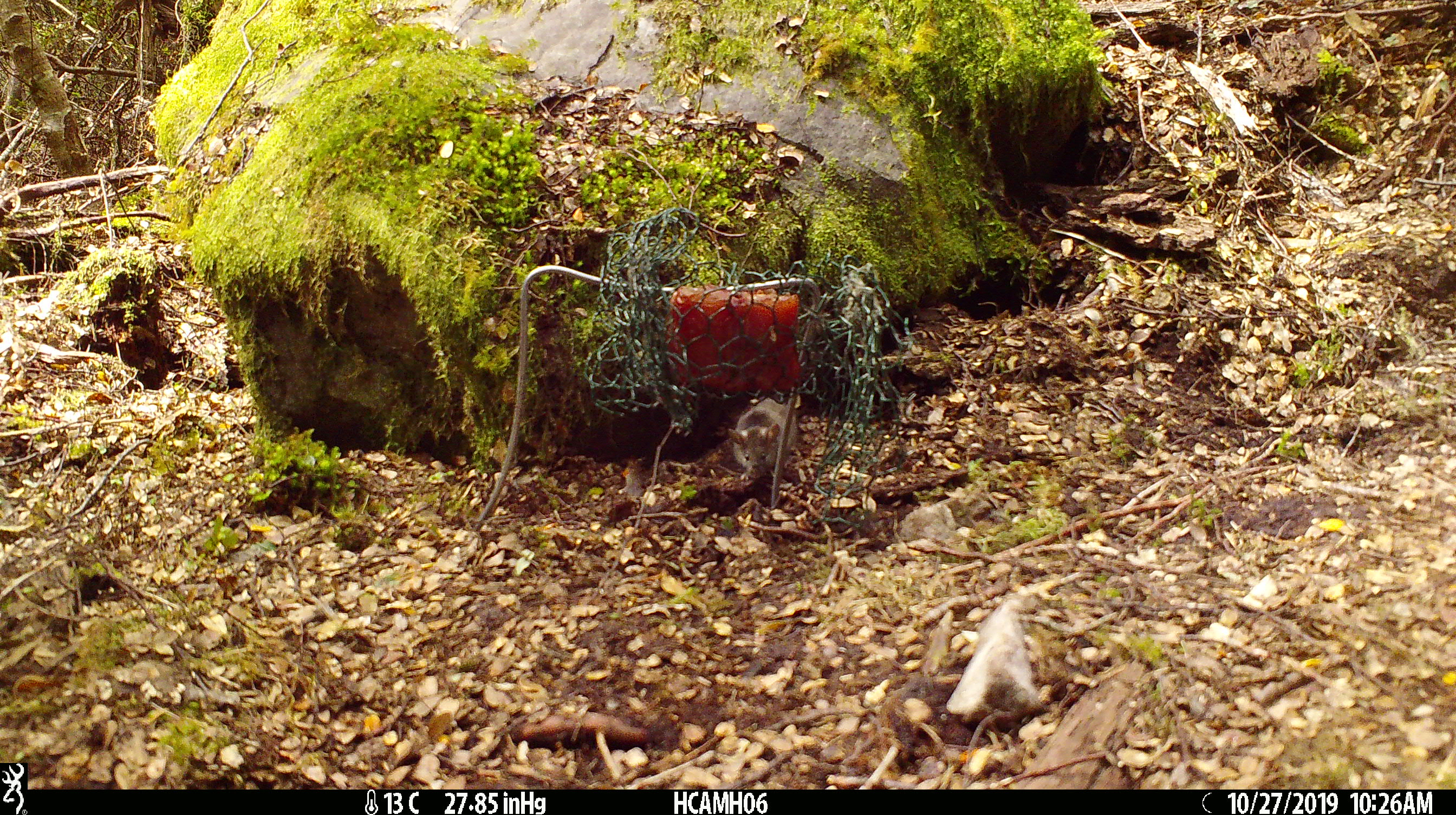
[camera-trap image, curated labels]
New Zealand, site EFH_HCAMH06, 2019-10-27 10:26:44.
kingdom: Animalia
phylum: Chordata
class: Mammalia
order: Rodentia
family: Muridae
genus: Mus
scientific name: Mus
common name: mouse